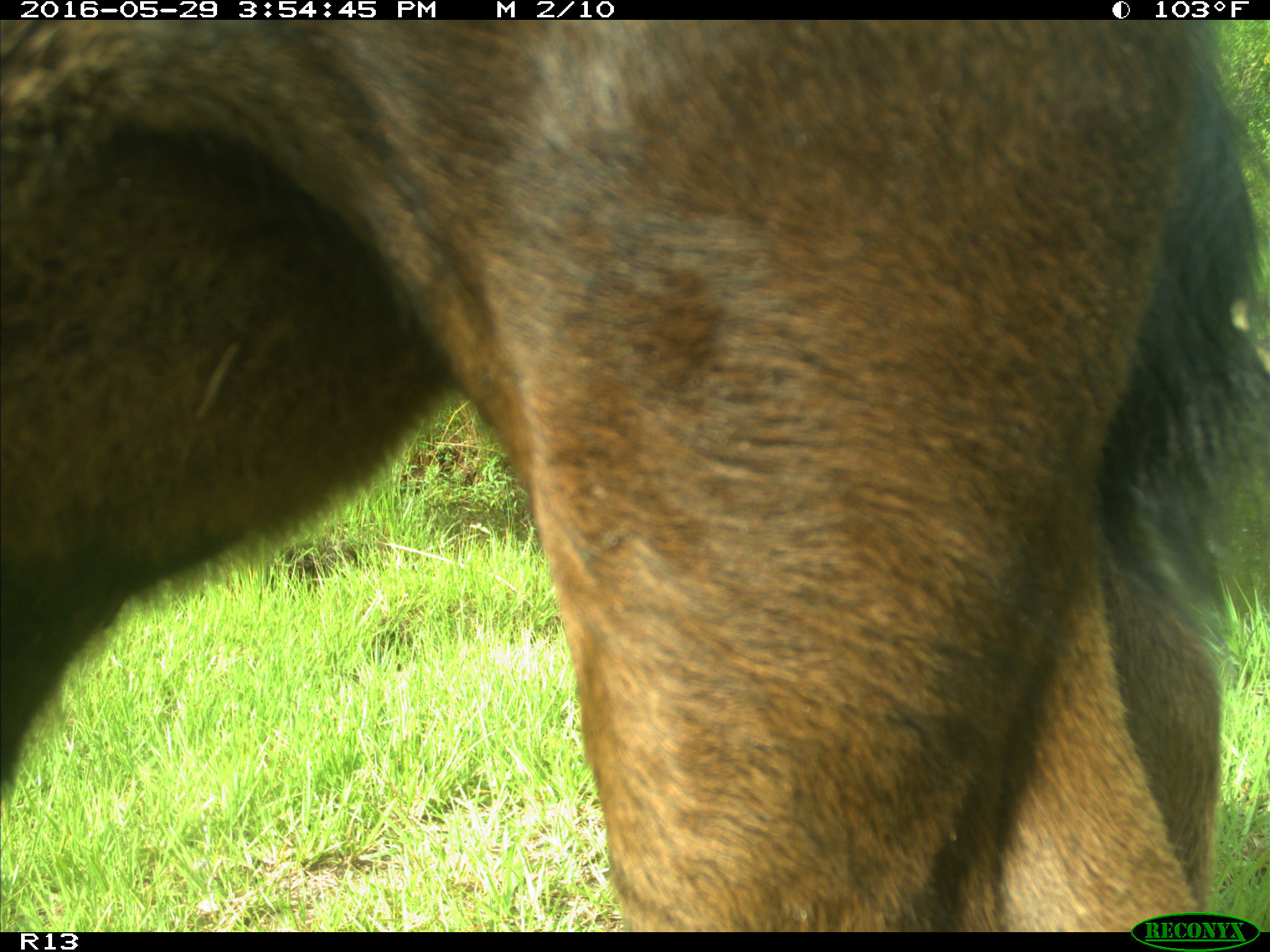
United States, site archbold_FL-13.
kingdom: Animalia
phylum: Chordata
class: Mammalia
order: Artiodactyla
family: Bovidae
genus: Bos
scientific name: Bos taurus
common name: domestic cow